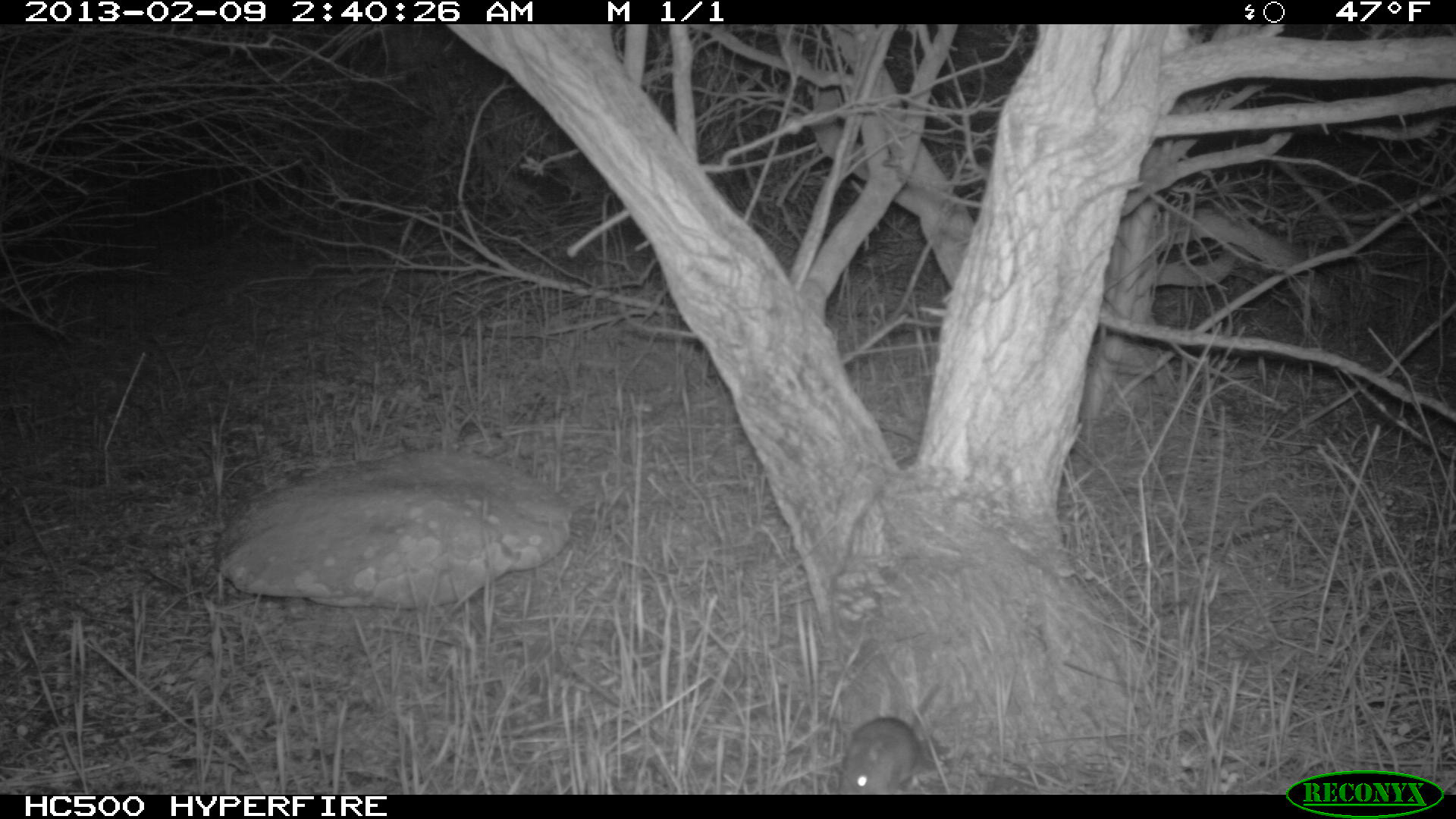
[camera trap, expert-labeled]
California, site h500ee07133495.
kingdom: Animalia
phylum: Chordata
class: Mammalia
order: Rodentia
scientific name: Rodentia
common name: rodent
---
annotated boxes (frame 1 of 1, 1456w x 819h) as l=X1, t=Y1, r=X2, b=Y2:
rodent: l=838, t=683, r=939, b=794